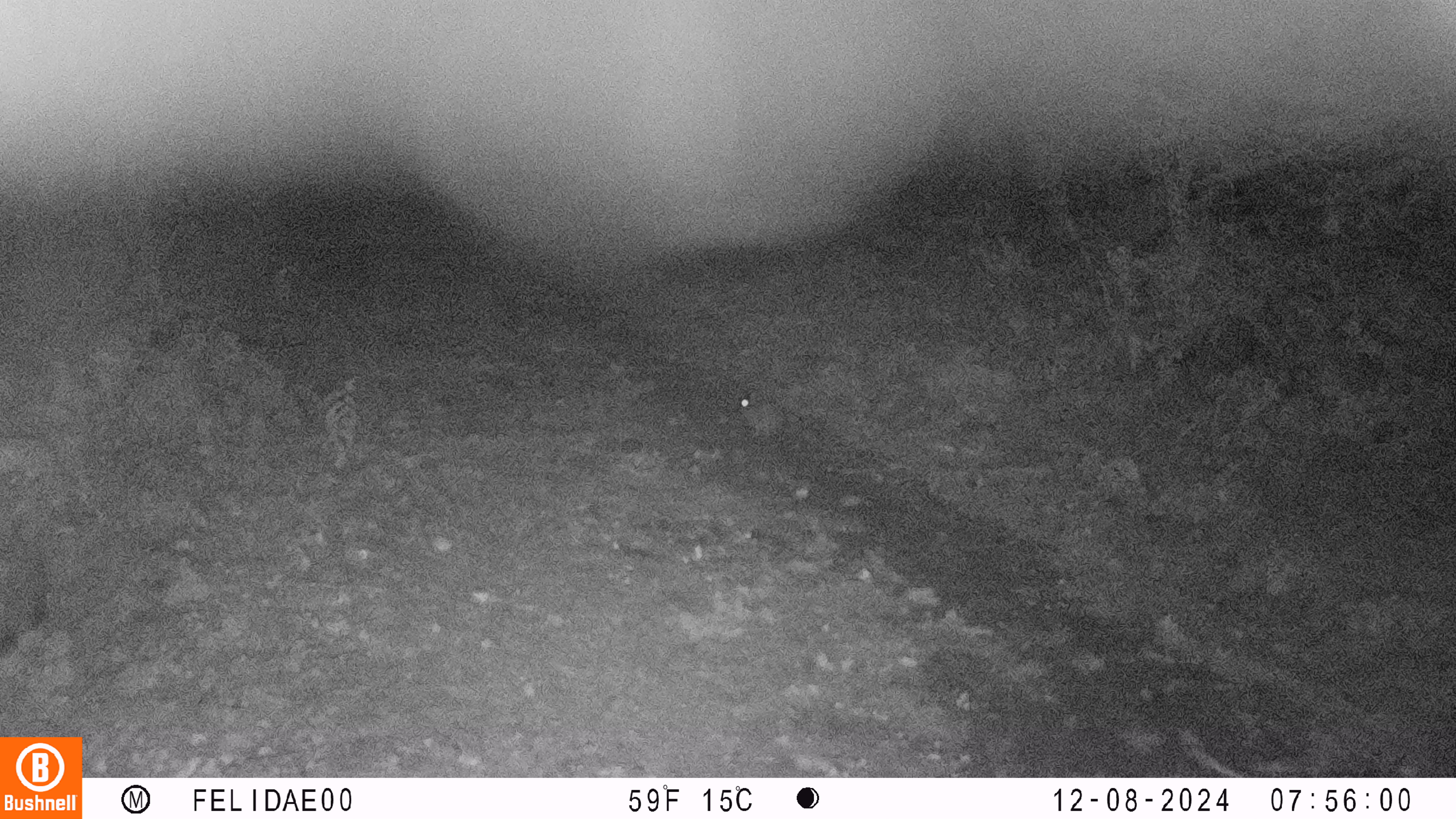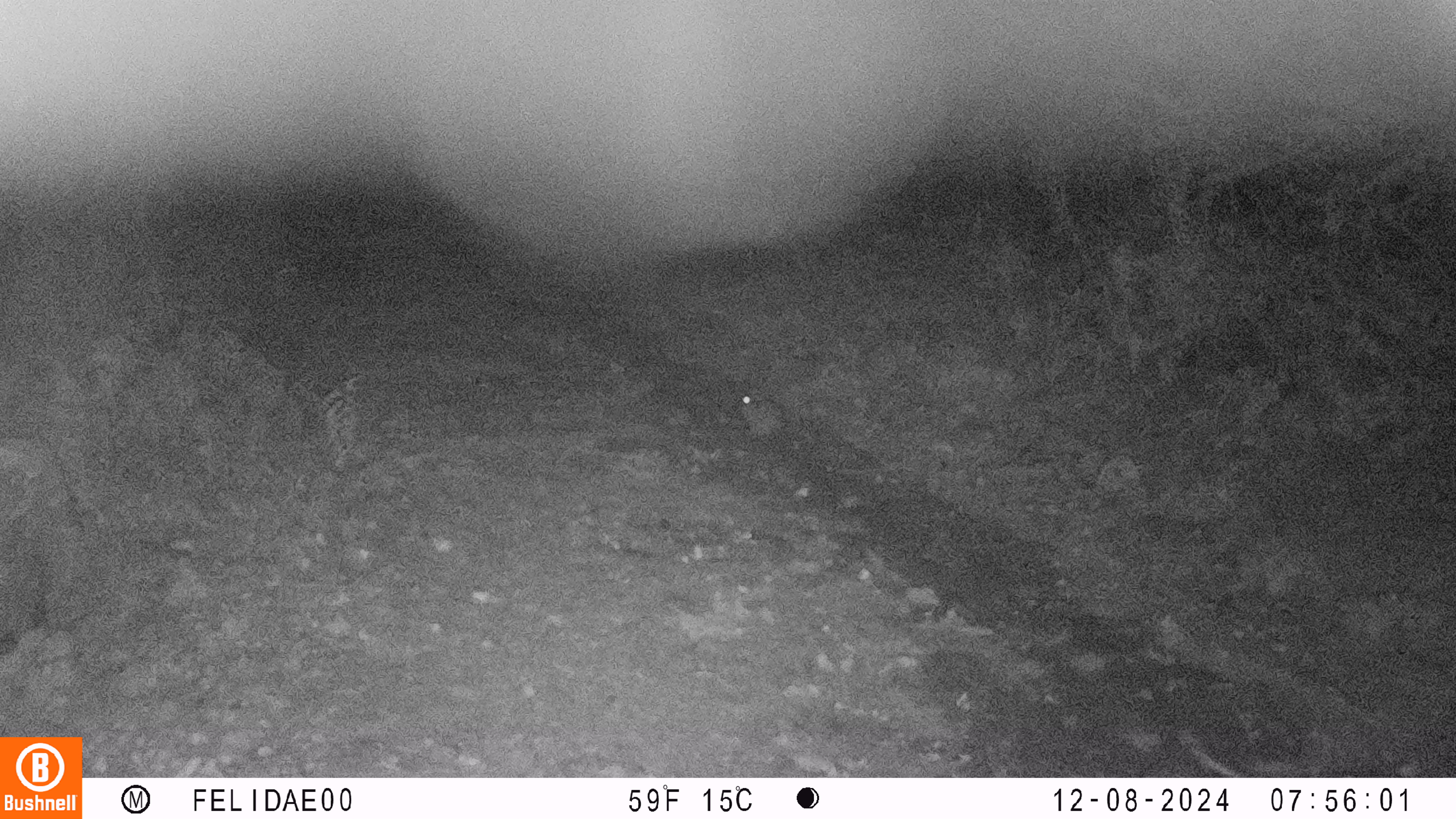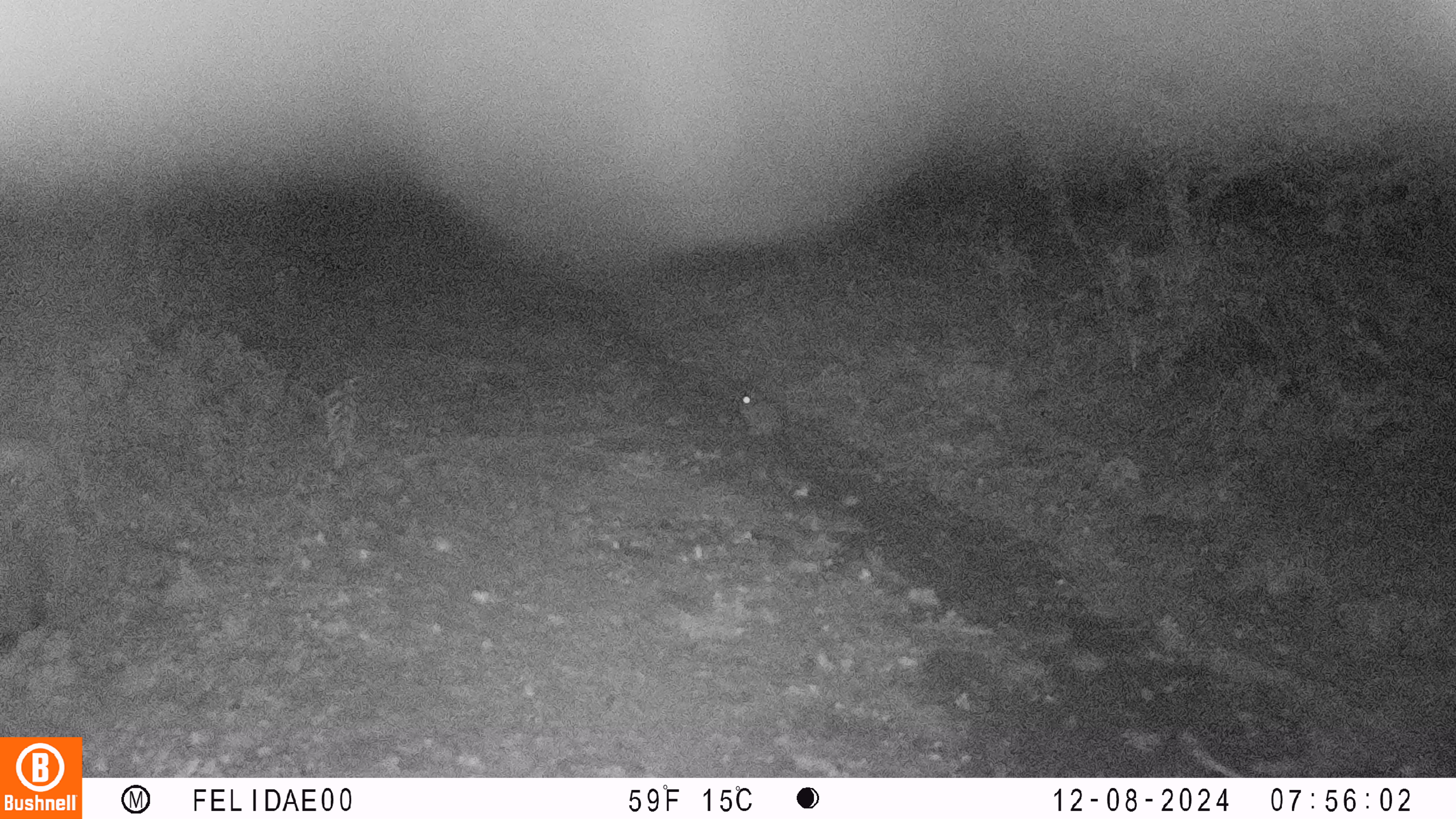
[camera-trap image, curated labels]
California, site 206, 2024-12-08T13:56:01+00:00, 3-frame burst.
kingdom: Animalia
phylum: Chordata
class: Mammalia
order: Lagomorpha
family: Leporidae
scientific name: Leporidae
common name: rabbit